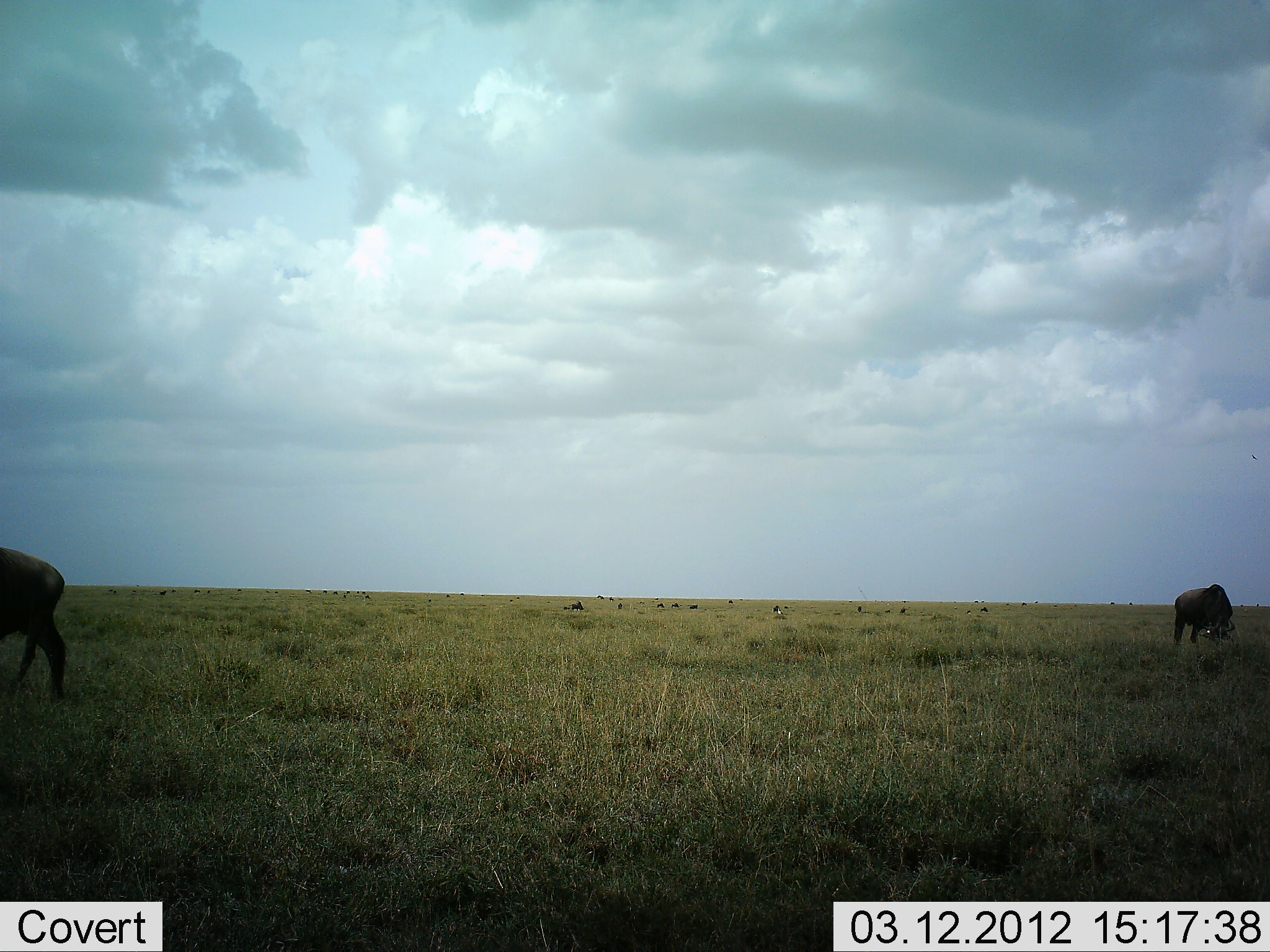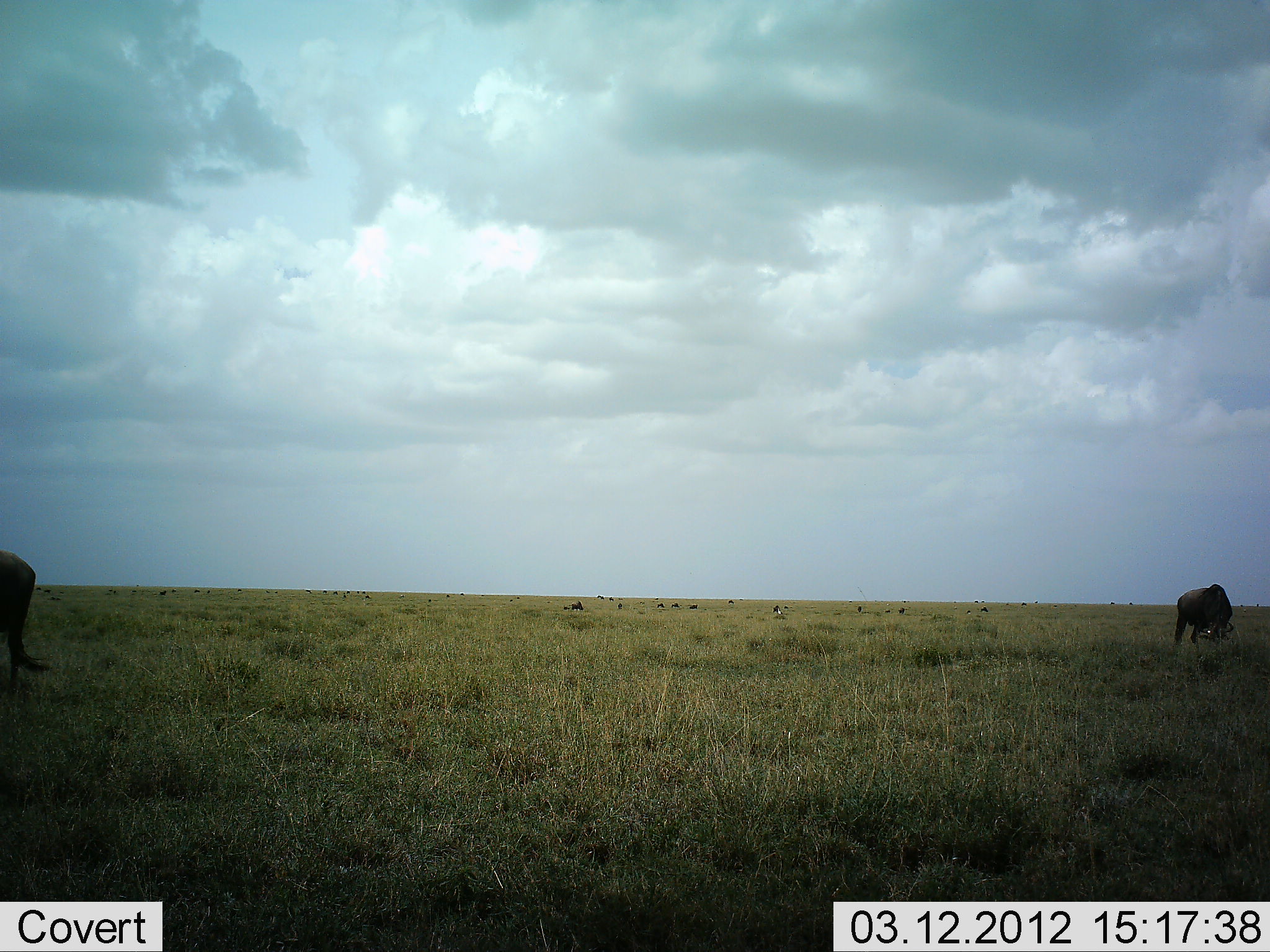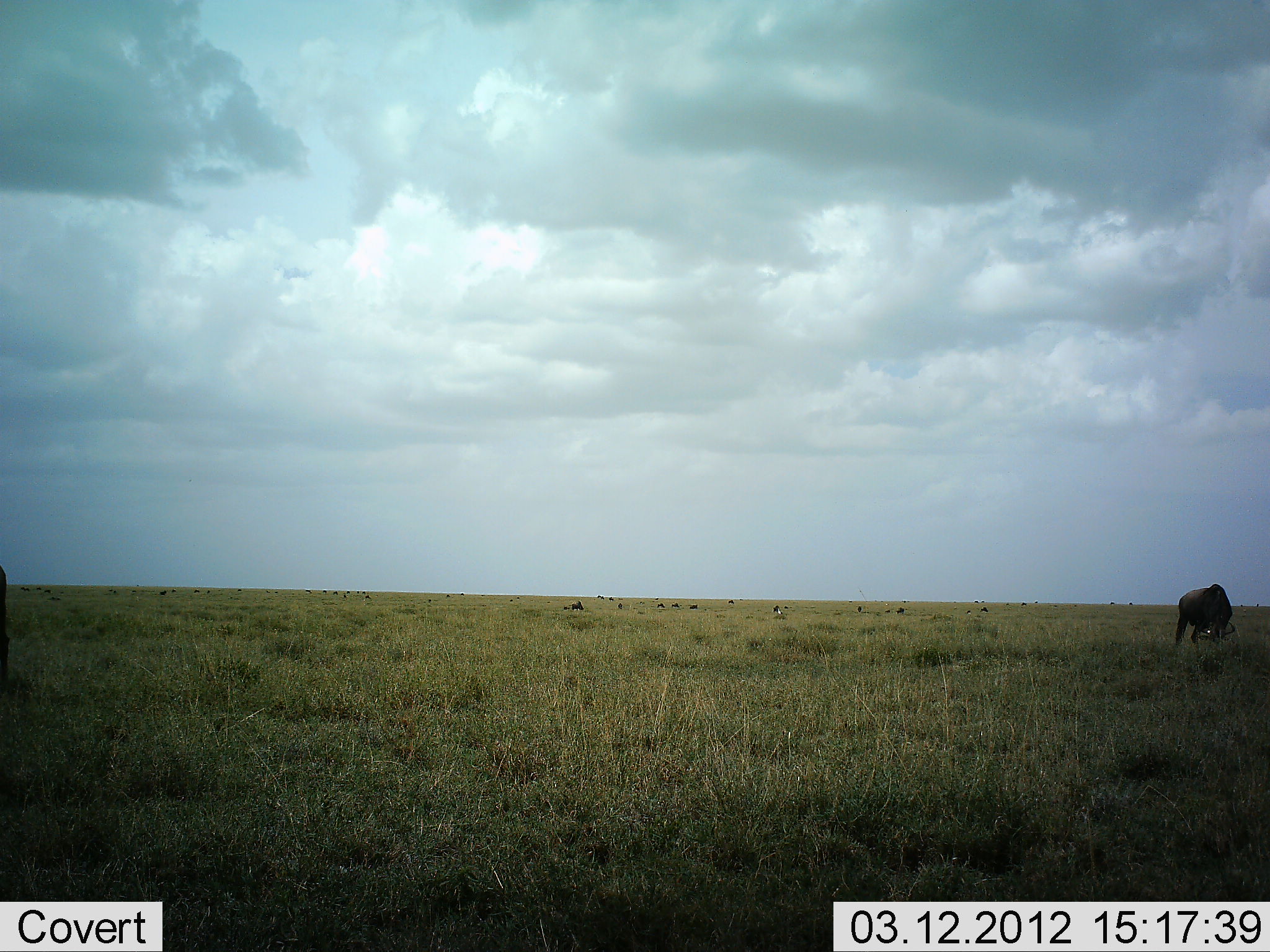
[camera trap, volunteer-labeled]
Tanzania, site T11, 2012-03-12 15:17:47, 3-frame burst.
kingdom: Animalia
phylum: Chordata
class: Mammalia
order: Artiodactyla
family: Bovidae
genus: Connochaetes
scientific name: Connochaetes taurinus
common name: blue wildebeest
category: wildebeest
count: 2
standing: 47%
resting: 5%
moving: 47%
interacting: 0%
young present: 0%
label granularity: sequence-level